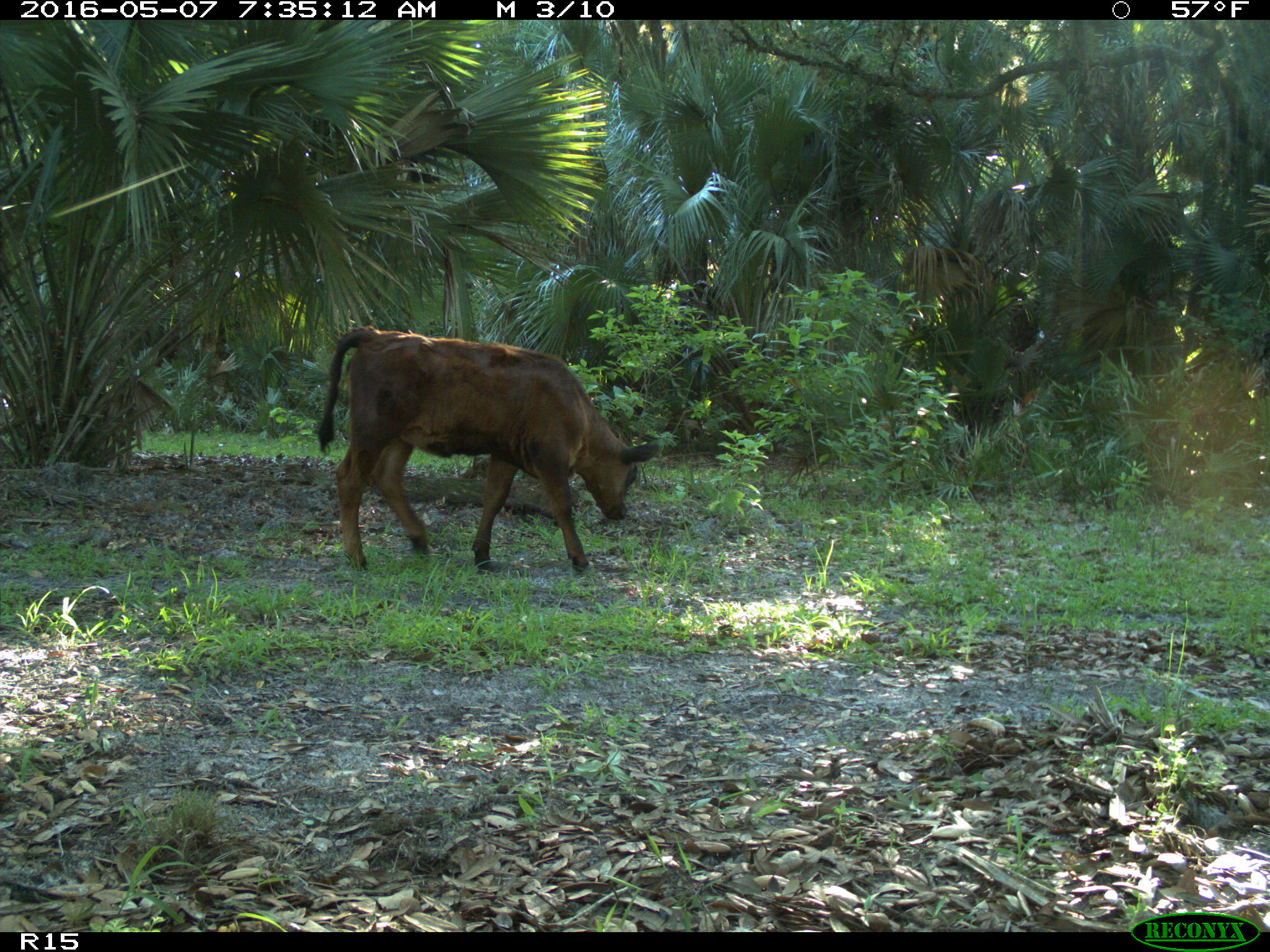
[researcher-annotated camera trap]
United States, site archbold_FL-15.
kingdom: Animalia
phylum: Chordata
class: Mammalia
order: Artiodactyla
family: Bovidae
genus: Bos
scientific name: Bos taurus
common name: domestic cow